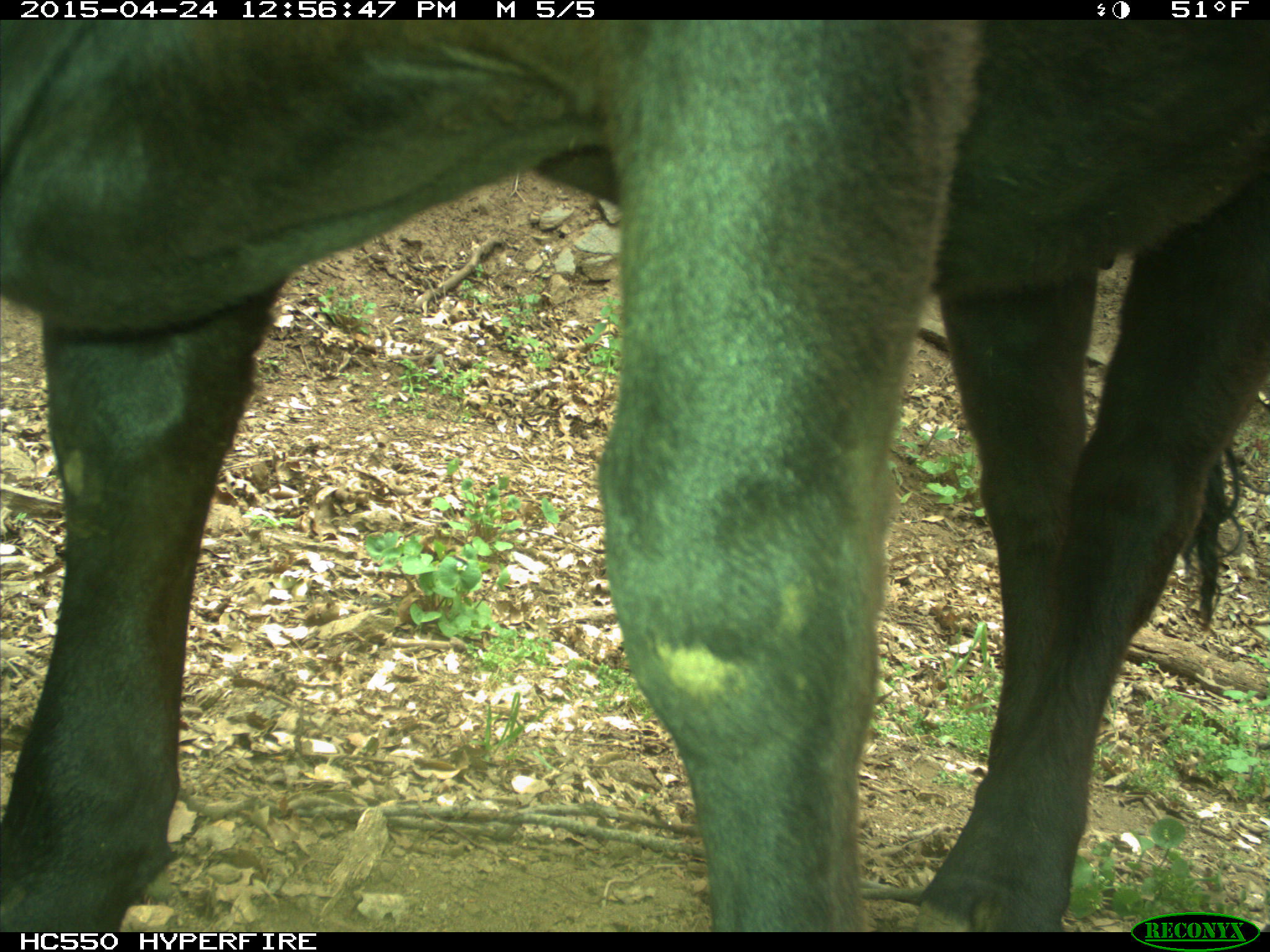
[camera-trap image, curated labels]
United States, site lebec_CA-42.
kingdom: Animalia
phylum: Chordata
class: Mammalia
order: Artiodactyla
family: Bovidae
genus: Bos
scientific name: Bos taurus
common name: domestic cow